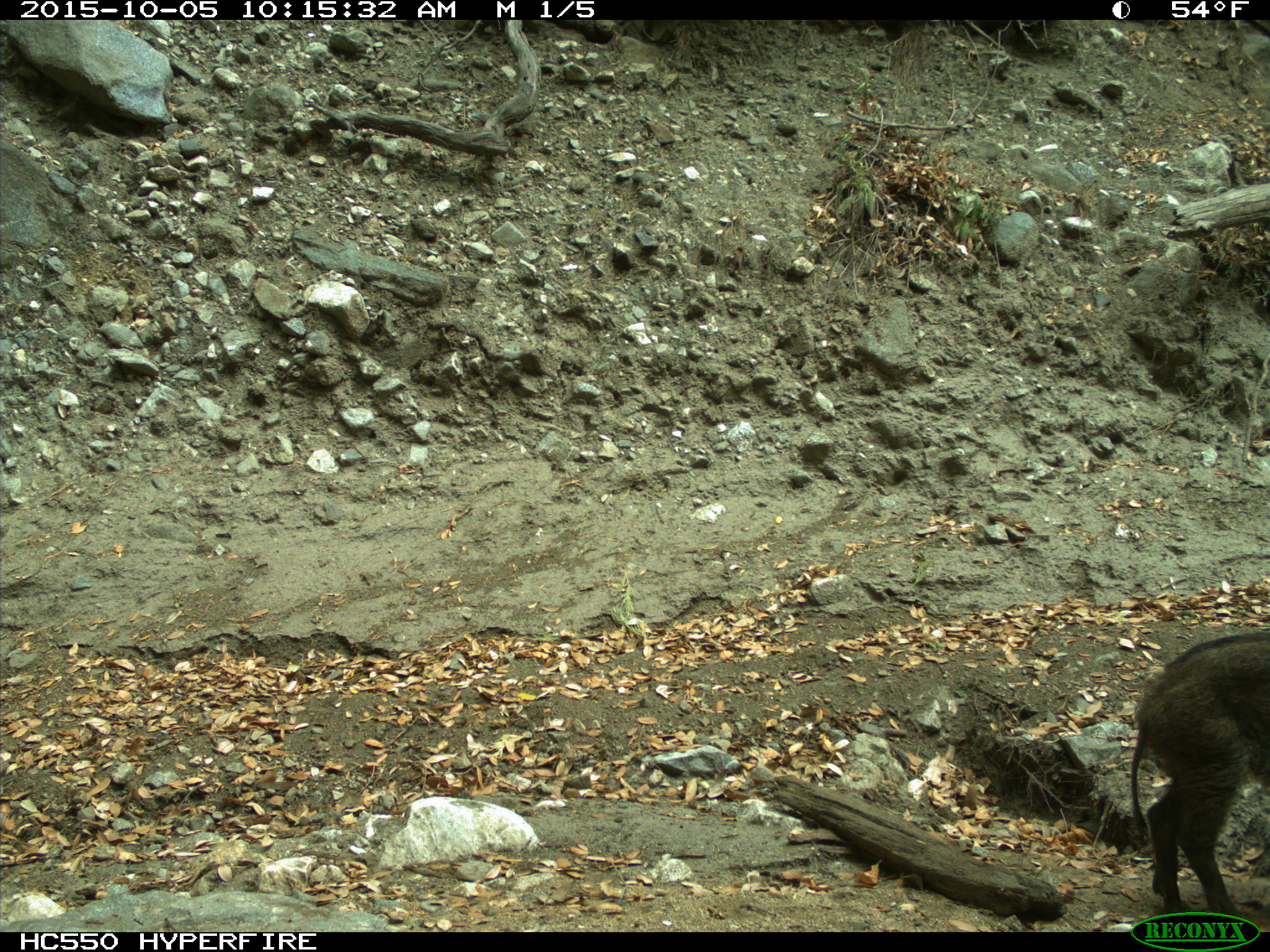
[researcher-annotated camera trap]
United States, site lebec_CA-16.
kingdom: Animalia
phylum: Chordata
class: Mammalia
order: Artiodactyla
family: Suidae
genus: Sus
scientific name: Sus scrofa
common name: wild boar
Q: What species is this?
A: Sus scrofa (wild boar).